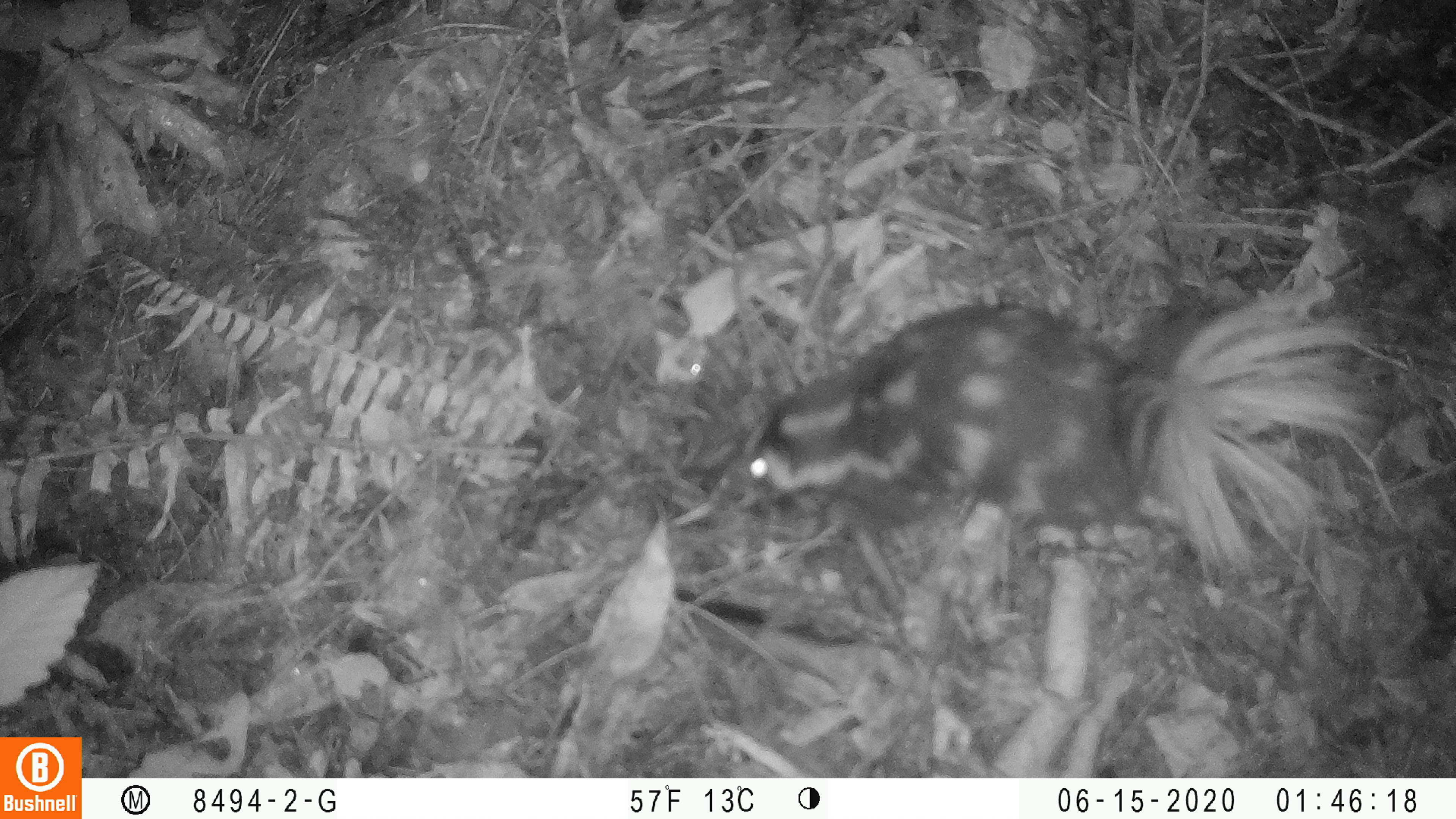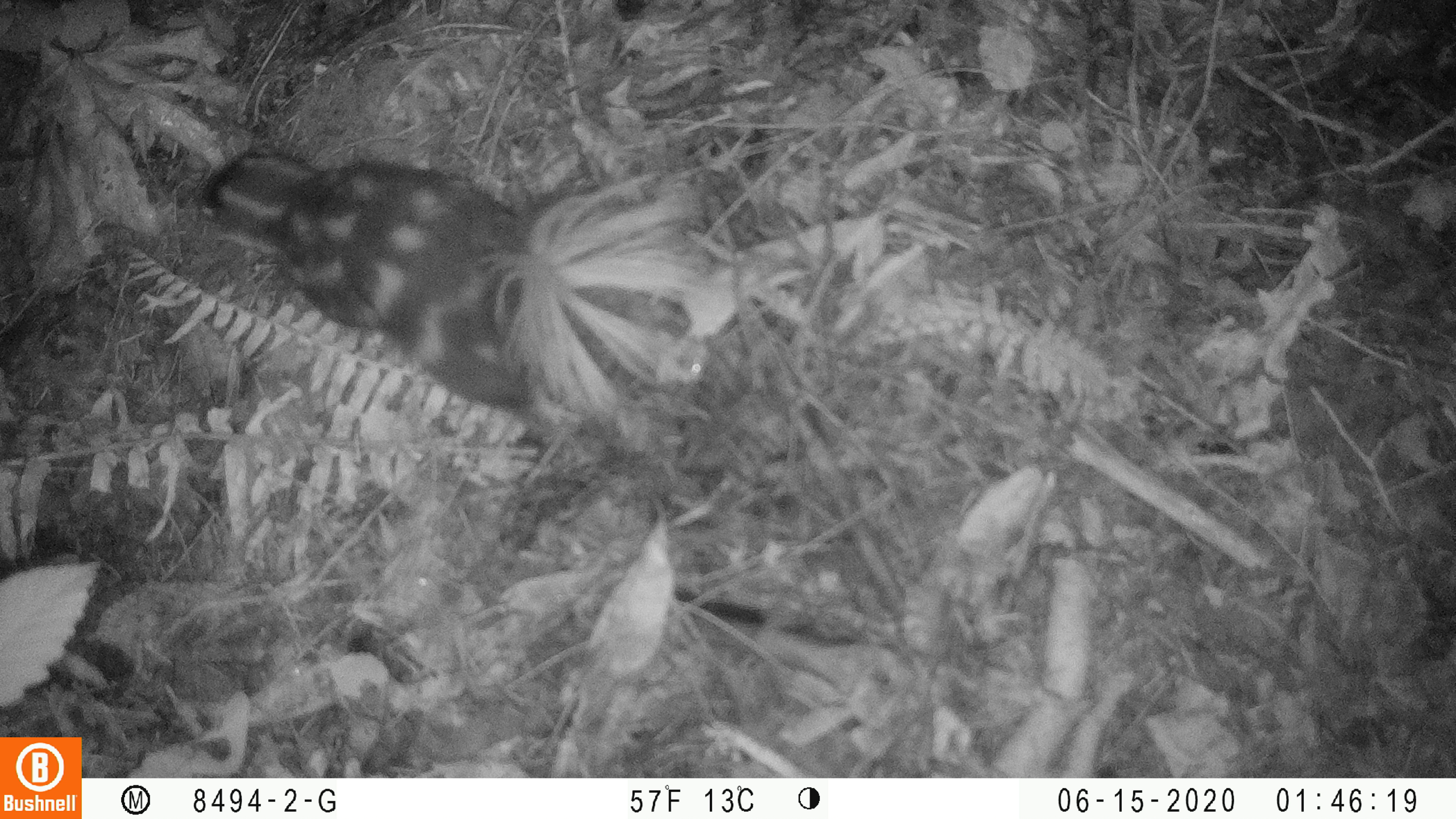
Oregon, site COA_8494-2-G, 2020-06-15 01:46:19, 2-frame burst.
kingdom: Animalia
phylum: Chordata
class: Mammalia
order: Carnivora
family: Mephitidae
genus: Spilogale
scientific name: Spilogale gracilis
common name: western spotted skunk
Western spotted skunk (Spilogale gracilis).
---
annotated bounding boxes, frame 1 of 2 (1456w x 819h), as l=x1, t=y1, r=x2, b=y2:
western spotted skunk: l=734, t=258, r=1377, b=602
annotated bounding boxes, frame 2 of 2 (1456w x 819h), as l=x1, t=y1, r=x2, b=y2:
western spotted skunk: l=190, t=141, r=744, b=442